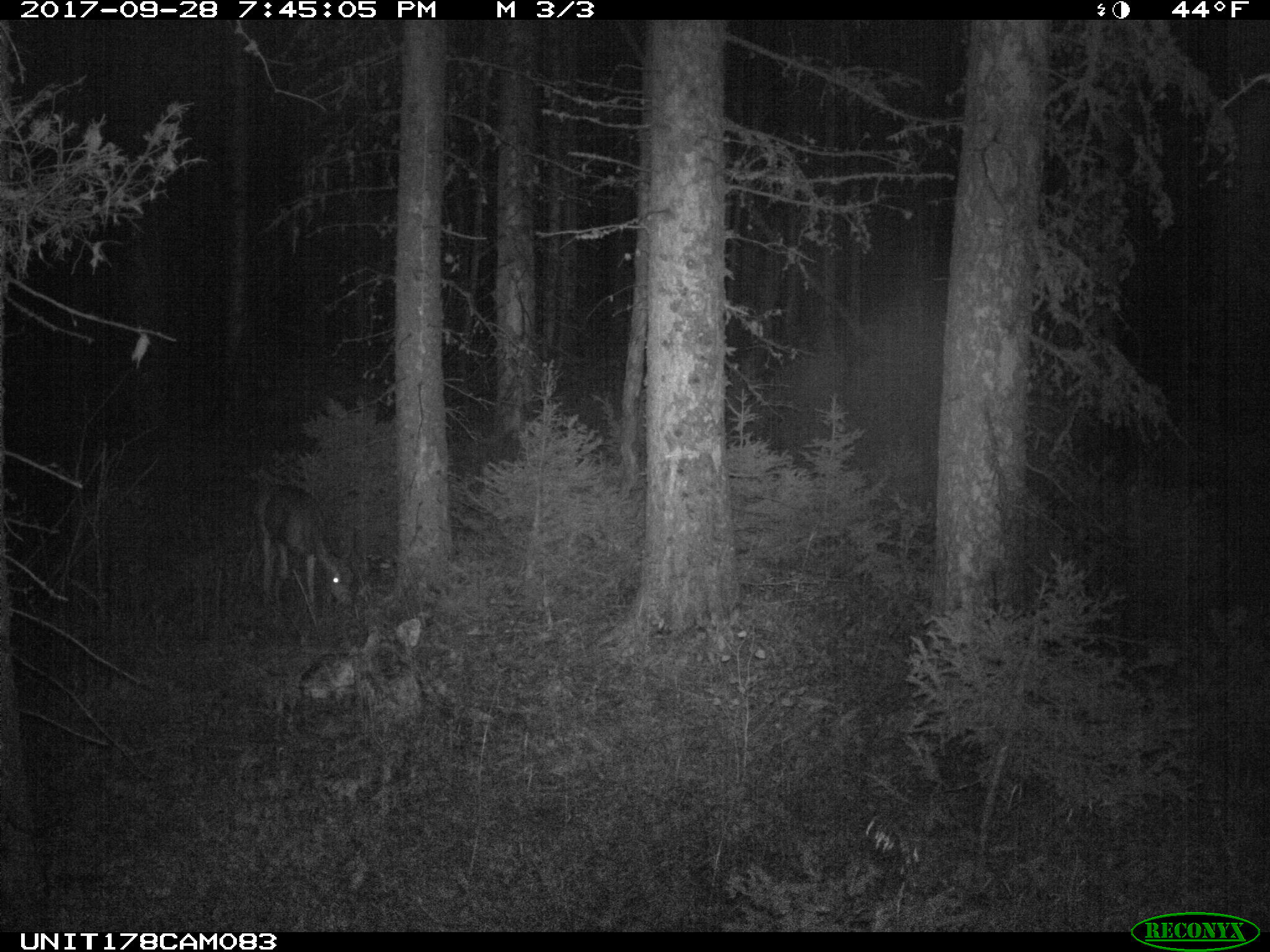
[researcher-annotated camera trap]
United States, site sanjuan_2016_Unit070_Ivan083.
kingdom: Animalia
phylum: Chordata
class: Mammalia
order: Artiodactyla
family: Cervidae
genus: Odocoileus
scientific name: Odocoileus hemionus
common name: mule deer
Odocoileus hemionus (mule deer).